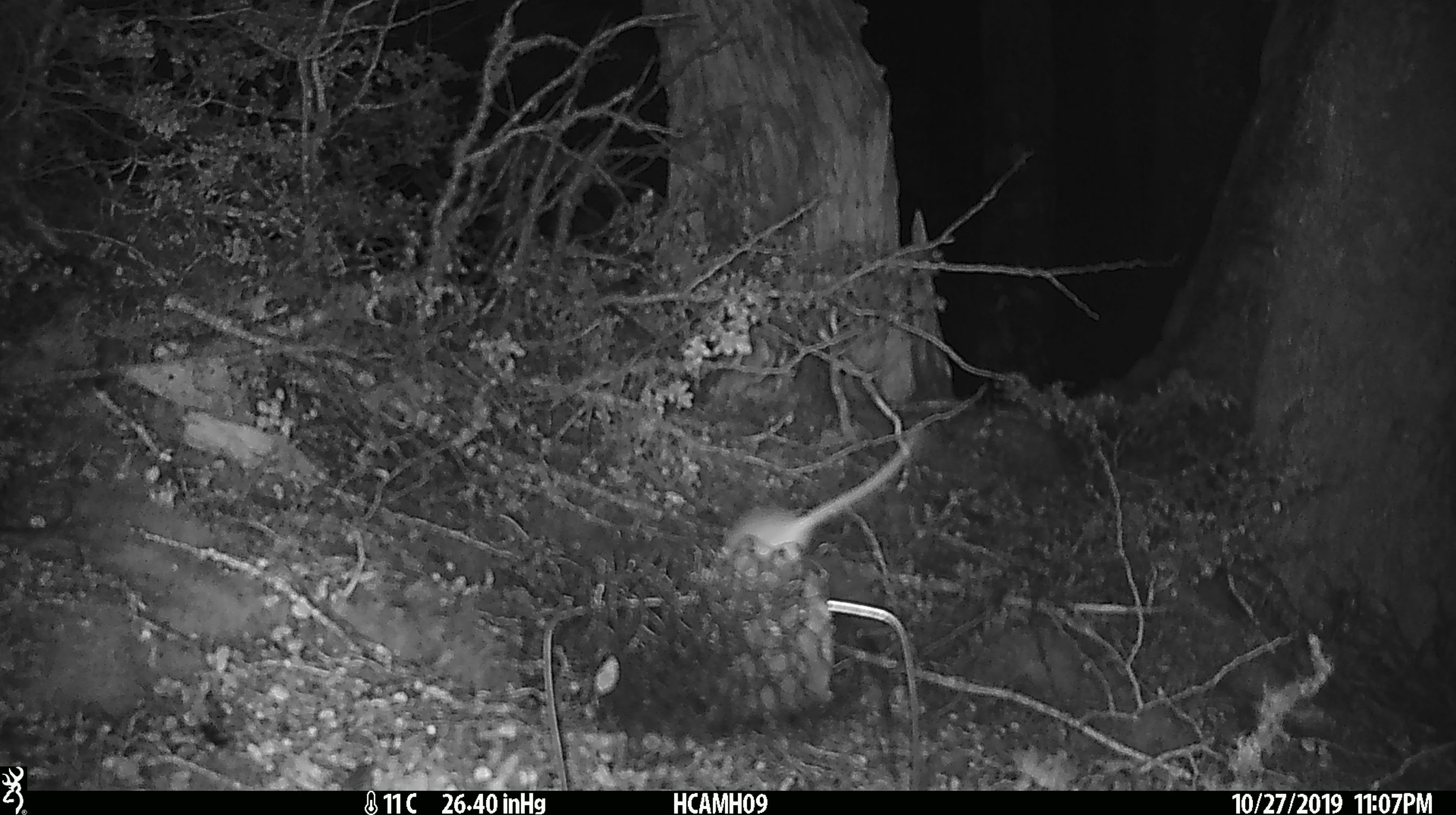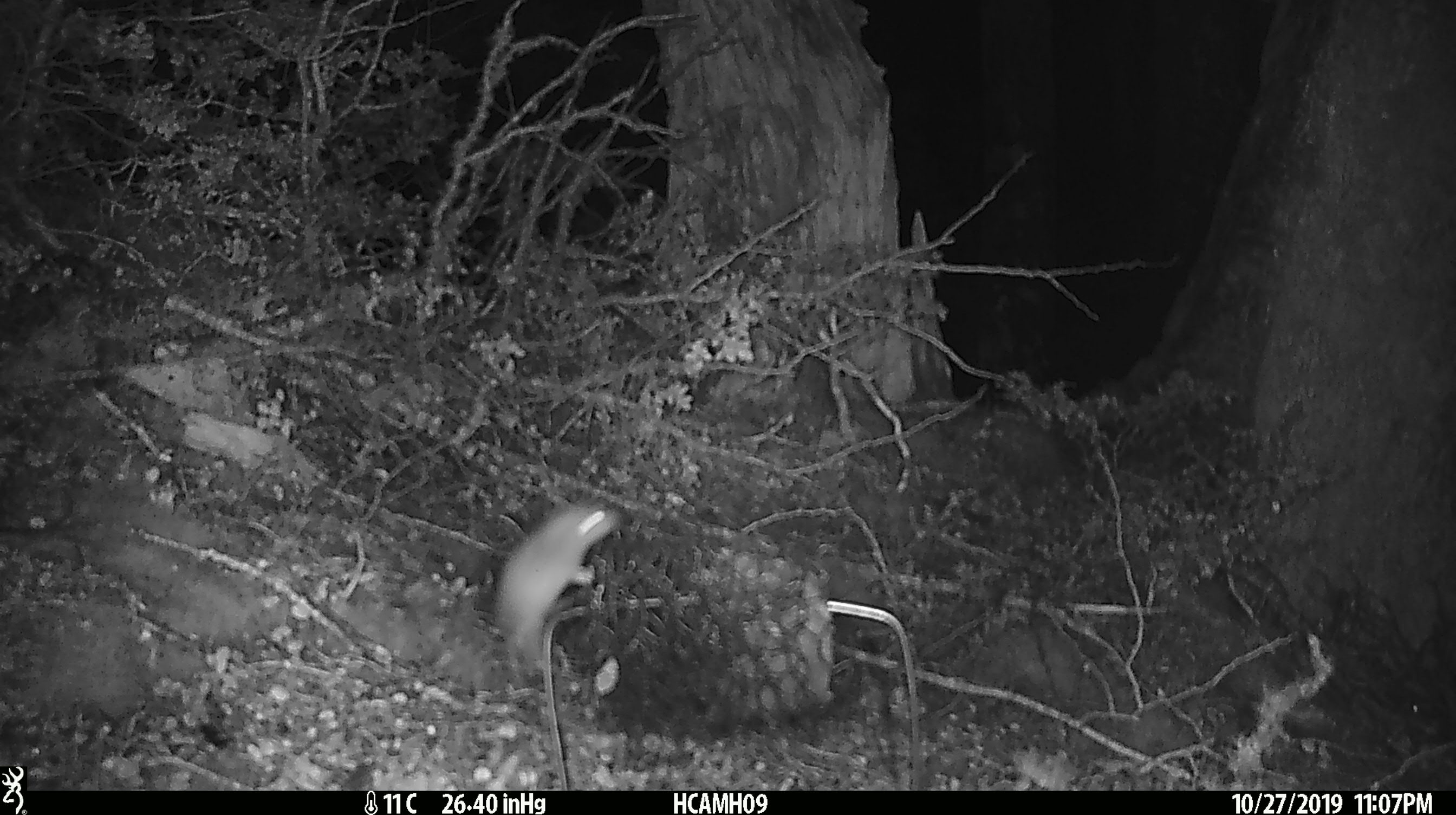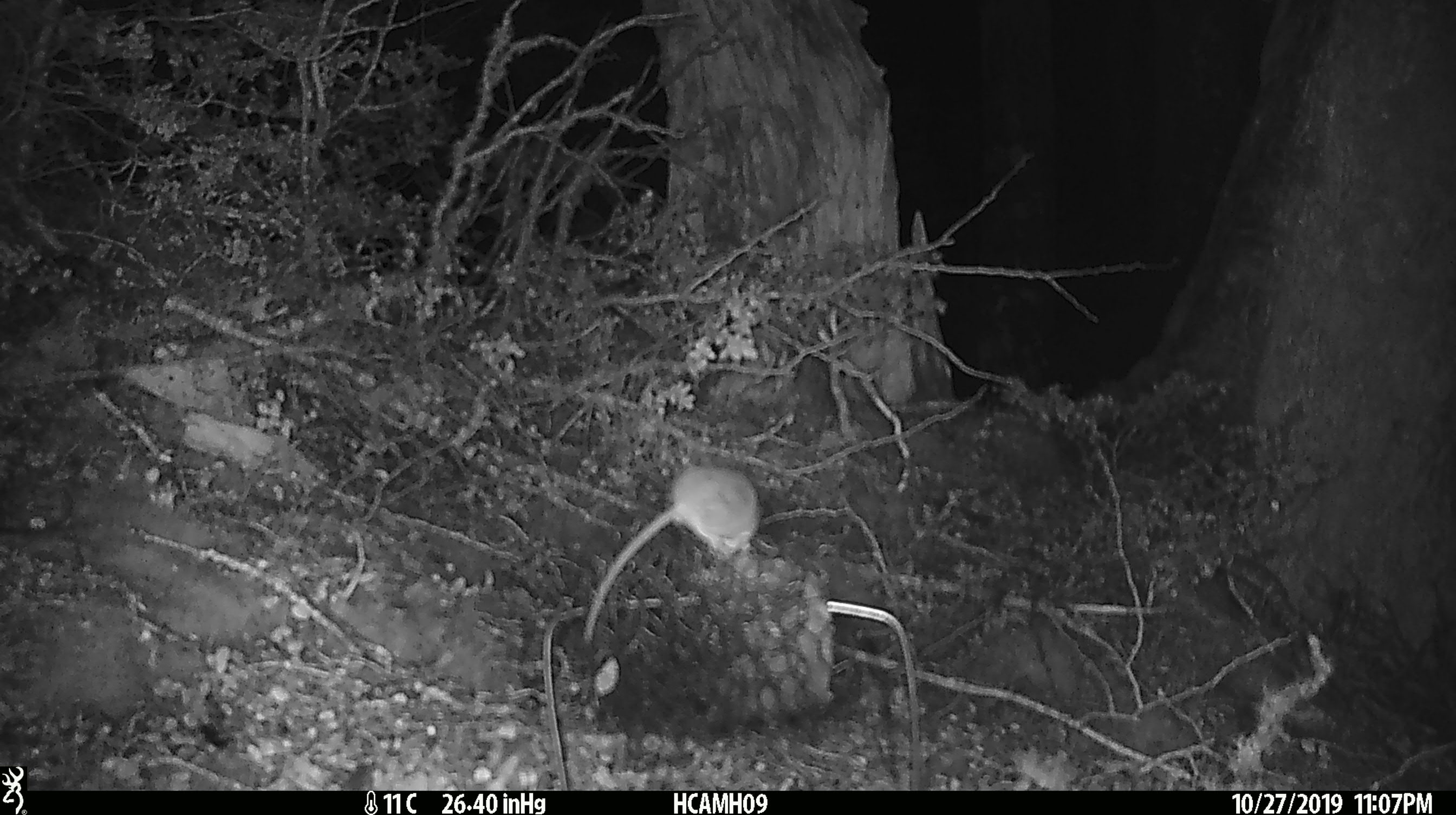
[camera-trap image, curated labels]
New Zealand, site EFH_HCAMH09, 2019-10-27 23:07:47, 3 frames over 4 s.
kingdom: Animalia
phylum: Chordata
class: Mammalia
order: Rodentia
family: Muridae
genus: Mus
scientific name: Mus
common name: mouse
Mouse (Mus).